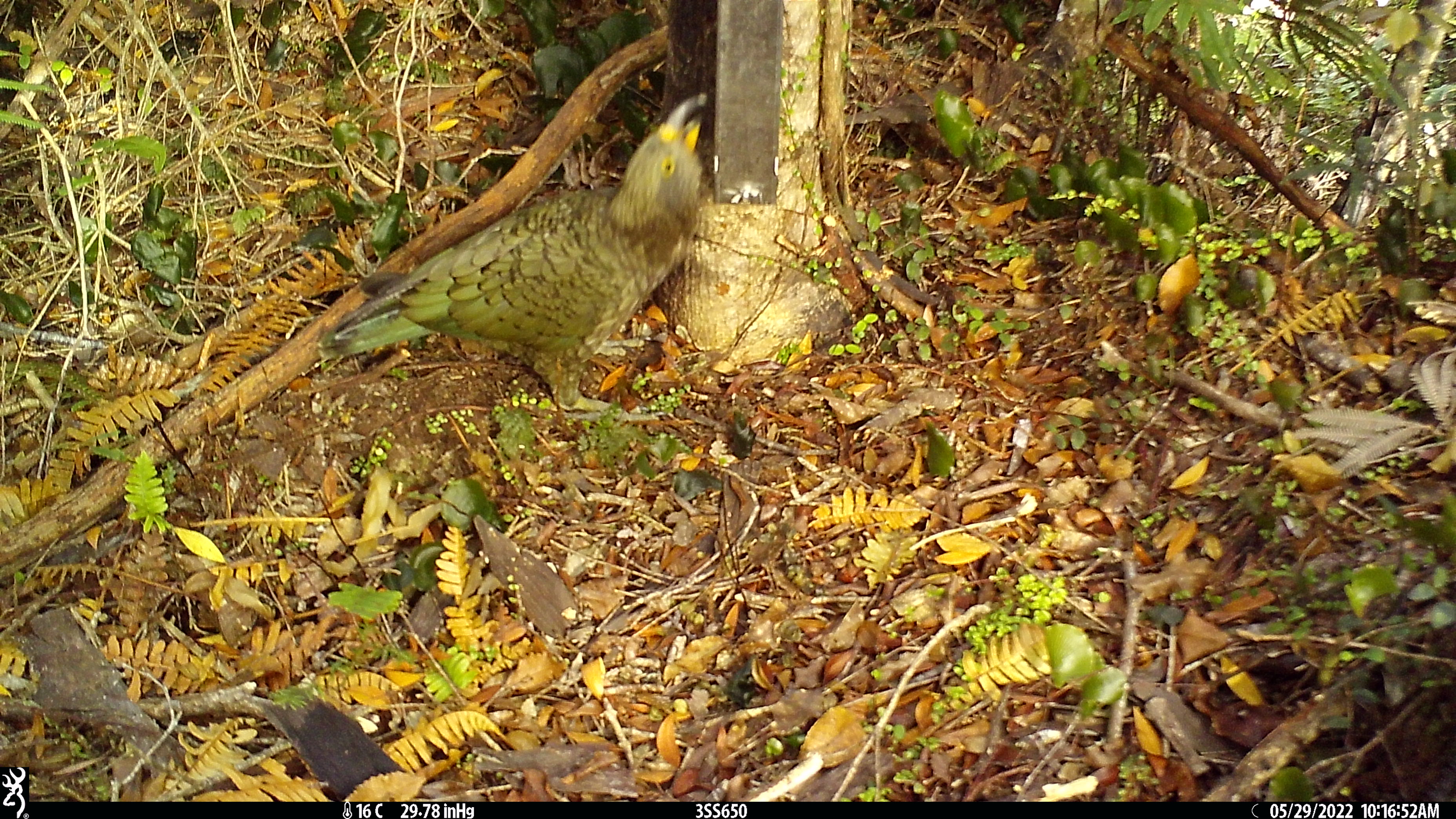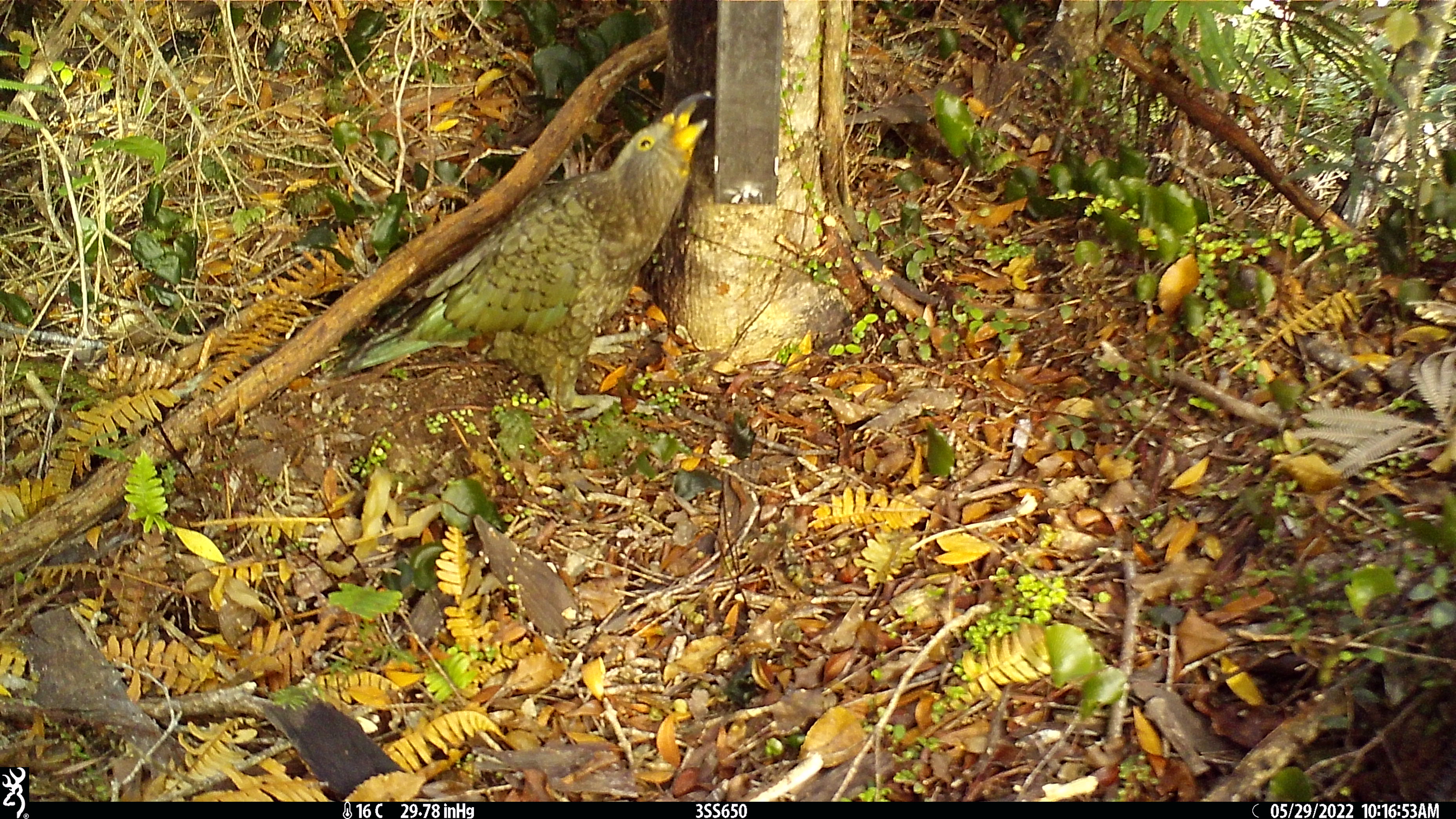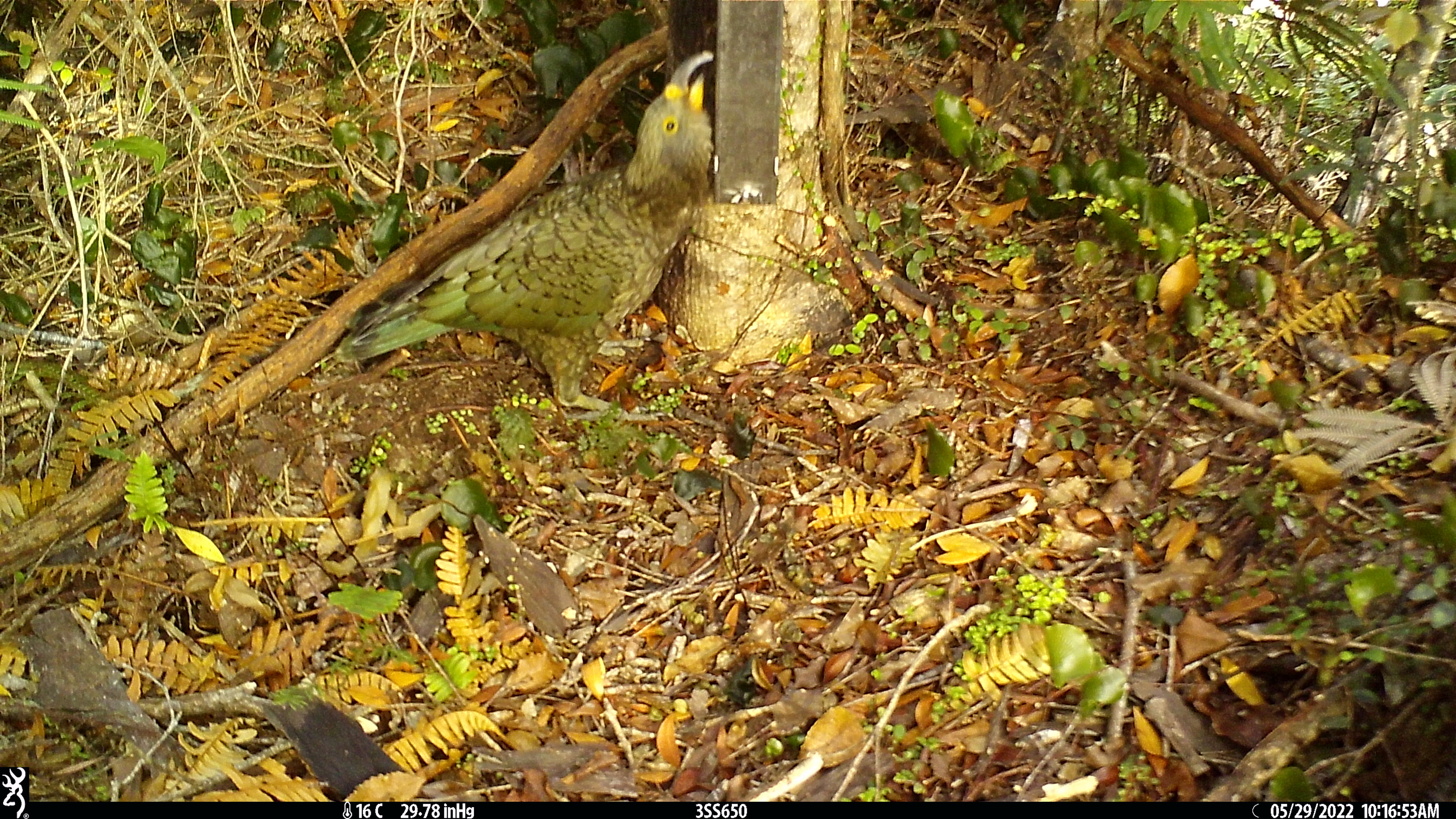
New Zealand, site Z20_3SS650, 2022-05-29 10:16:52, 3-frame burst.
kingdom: Animalia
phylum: Chordata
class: Aves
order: Psittaciformes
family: Strigopidae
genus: Nestor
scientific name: Nestor notabilis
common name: kea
Kea (Nestor notabilis).